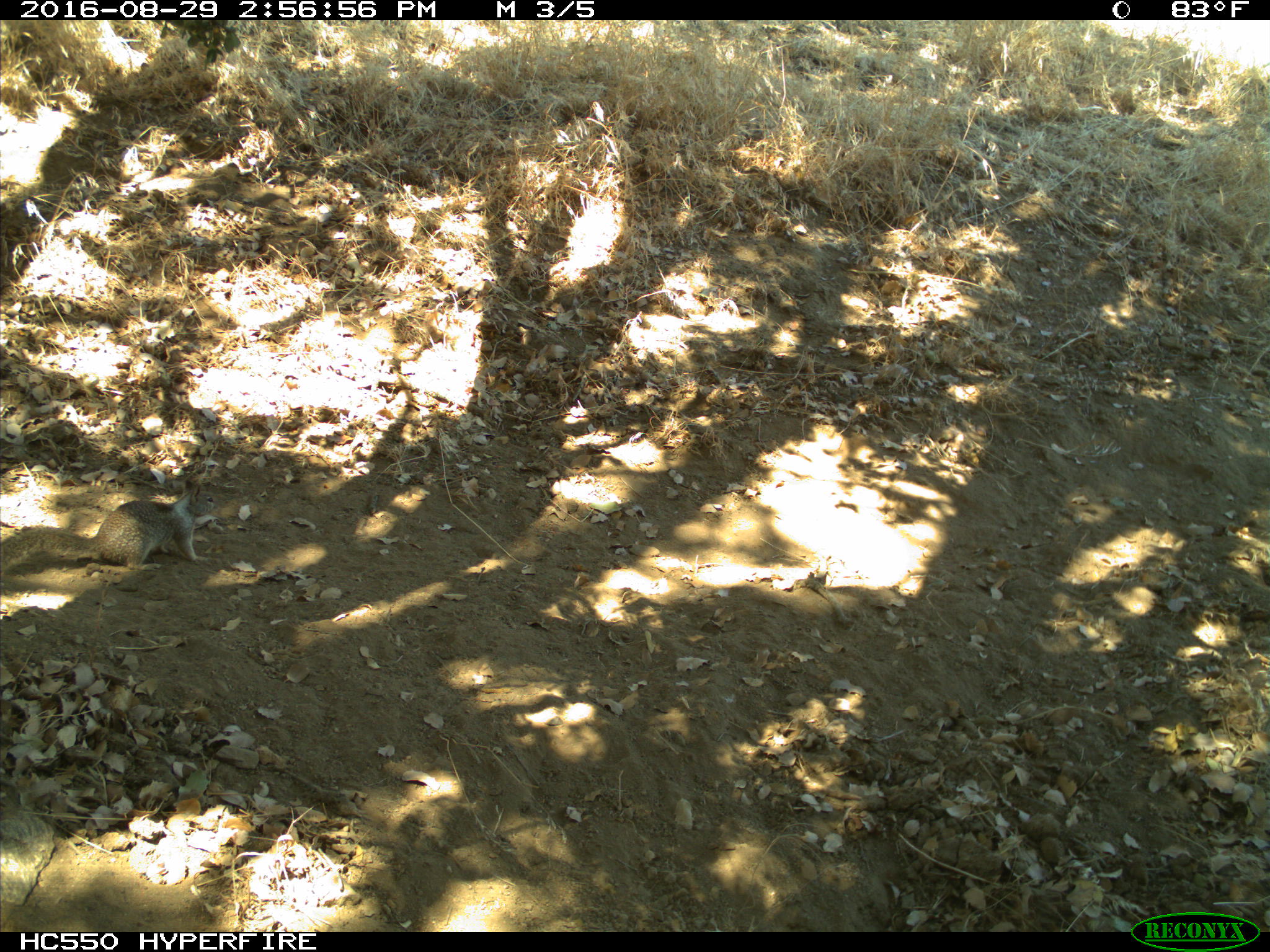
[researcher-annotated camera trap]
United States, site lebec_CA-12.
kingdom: Animalia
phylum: Chordata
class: Mammalia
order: Rodentia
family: Sciuridae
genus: Otospermophilus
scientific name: Otospermophilus beecheyi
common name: california ground squirrel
Otospermophilus beecheyi (california ground squirrel).